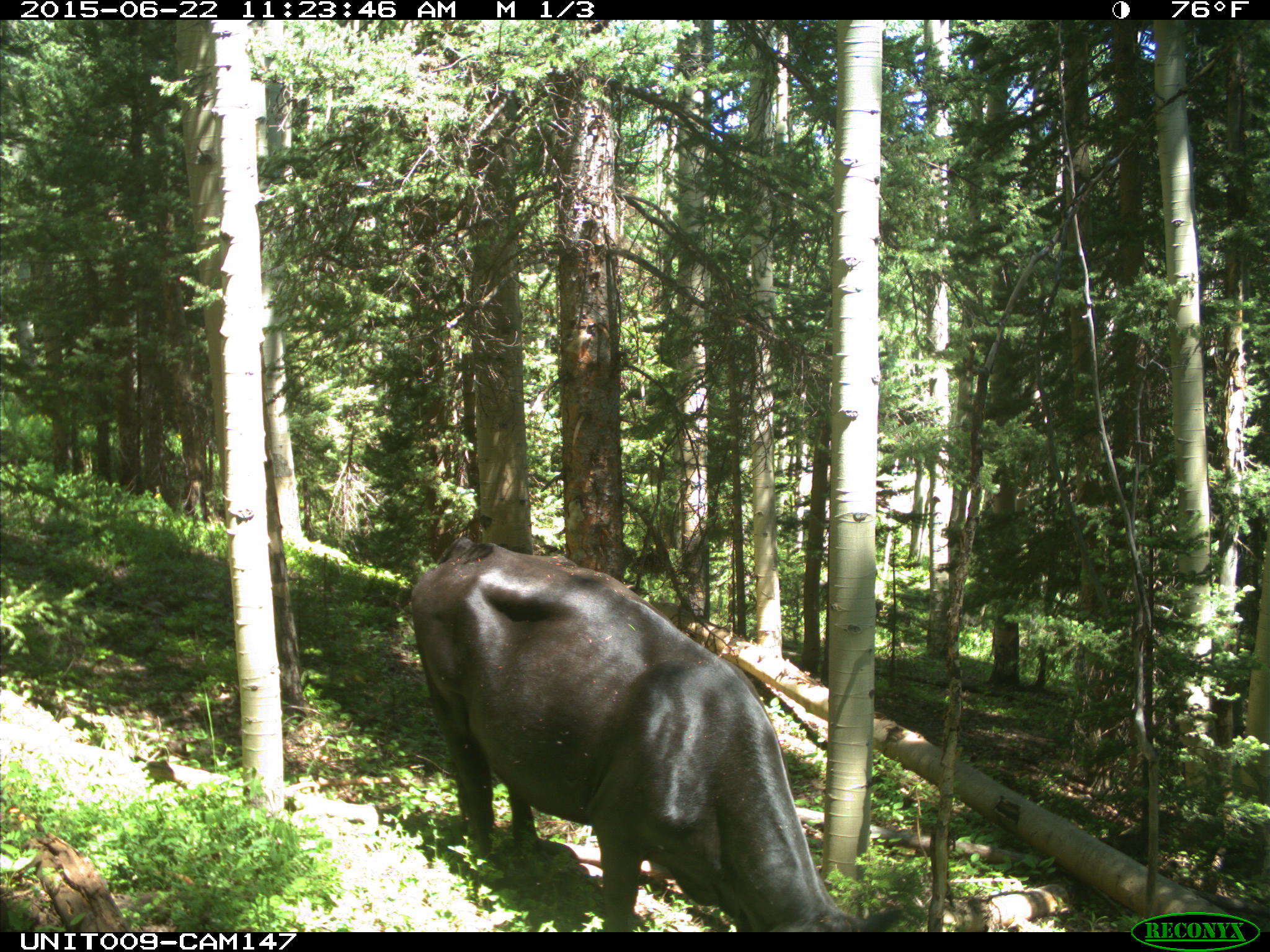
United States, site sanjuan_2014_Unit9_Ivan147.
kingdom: Animalia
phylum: Chordata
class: Mammalia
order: Artiodactyla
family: Bovidae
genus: Bos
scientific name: Bos taurus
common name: domestic cow